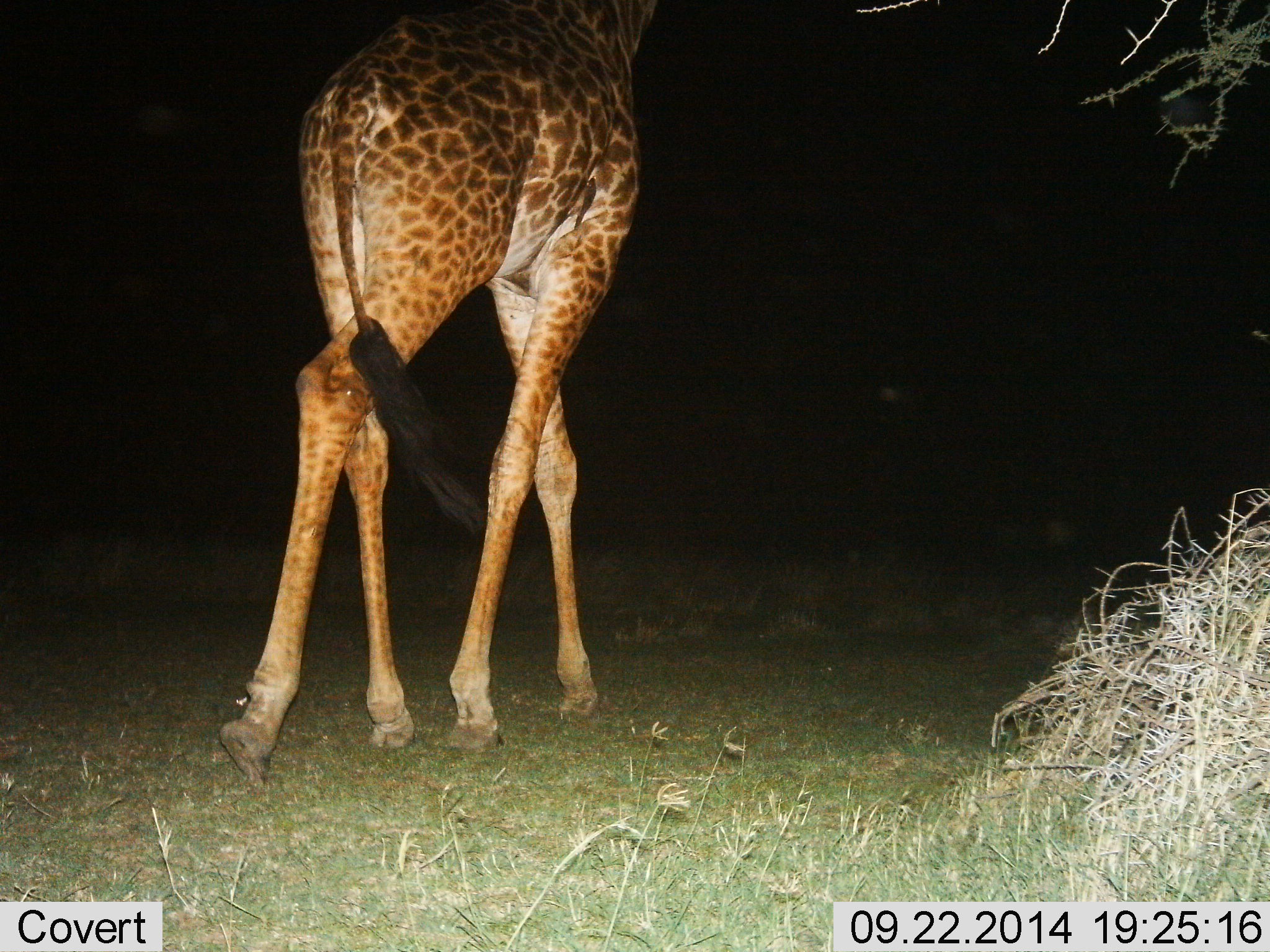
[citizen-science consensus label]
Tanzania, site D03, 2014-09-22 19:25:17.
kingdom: Animalia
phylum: Chordata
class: Mammalia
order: Artiodactyla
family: Giraffidae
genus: Giraffa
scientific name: Giraffa camelopardalis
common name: giraffe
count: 1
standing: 40%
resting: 0%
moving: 80%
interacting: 0%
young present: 0%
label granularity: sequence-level